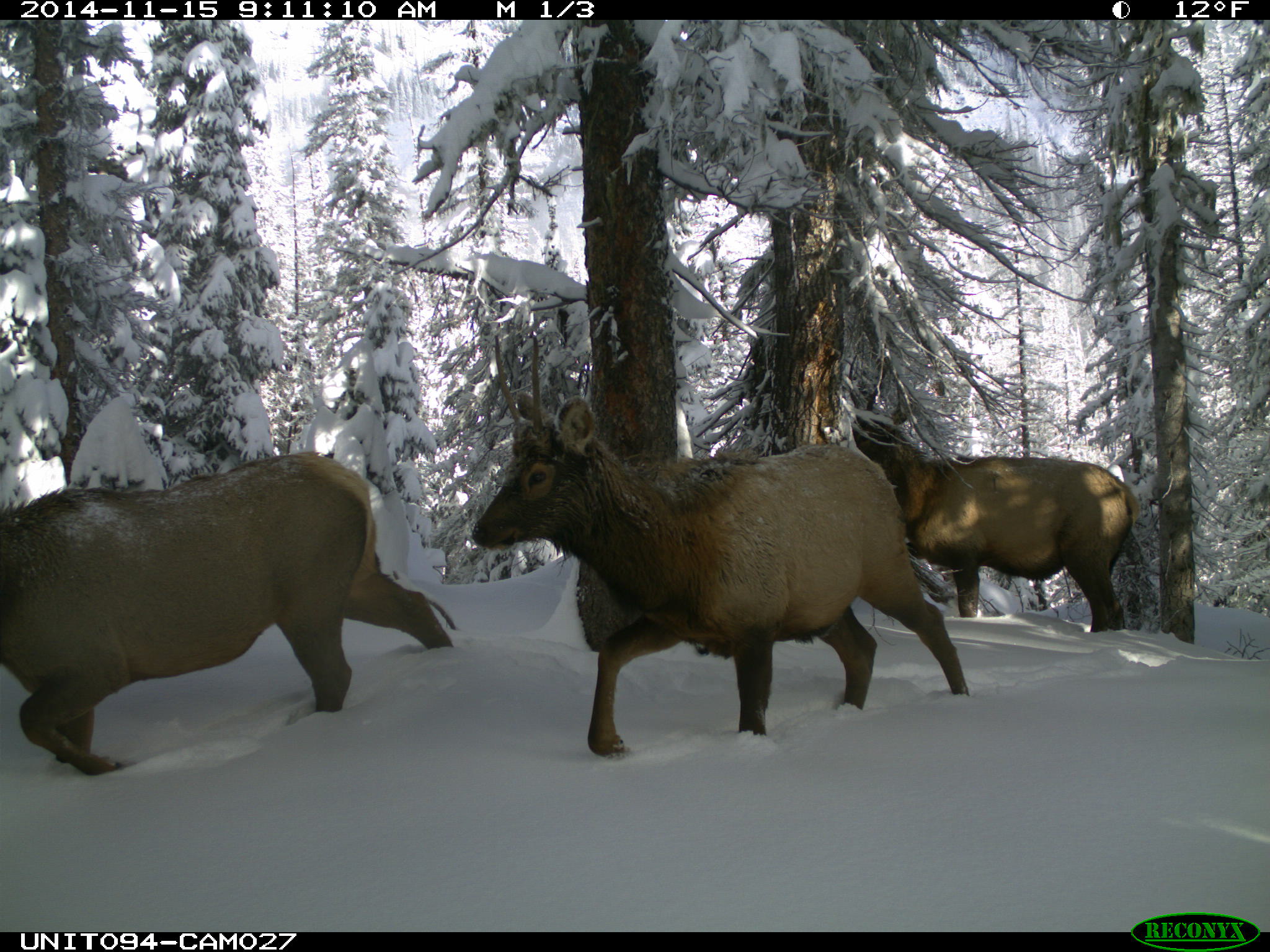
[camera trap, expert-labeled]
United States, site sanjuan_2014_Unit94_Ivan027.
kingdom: Animalia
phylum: Chordata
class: Mammalia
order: Artiodactyla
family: Cervidae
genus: Cervus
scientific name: Cervus elaphus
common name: red deer